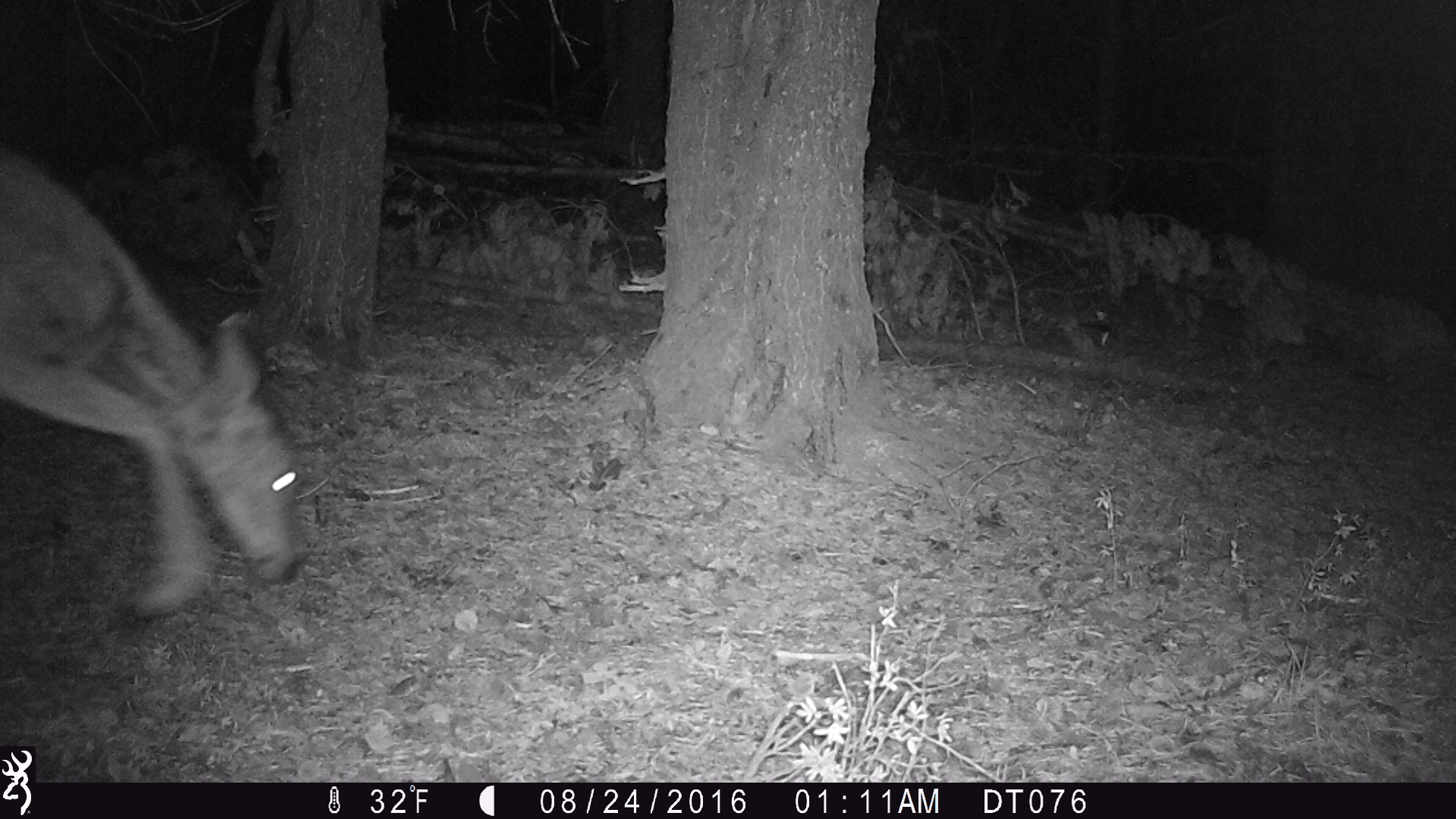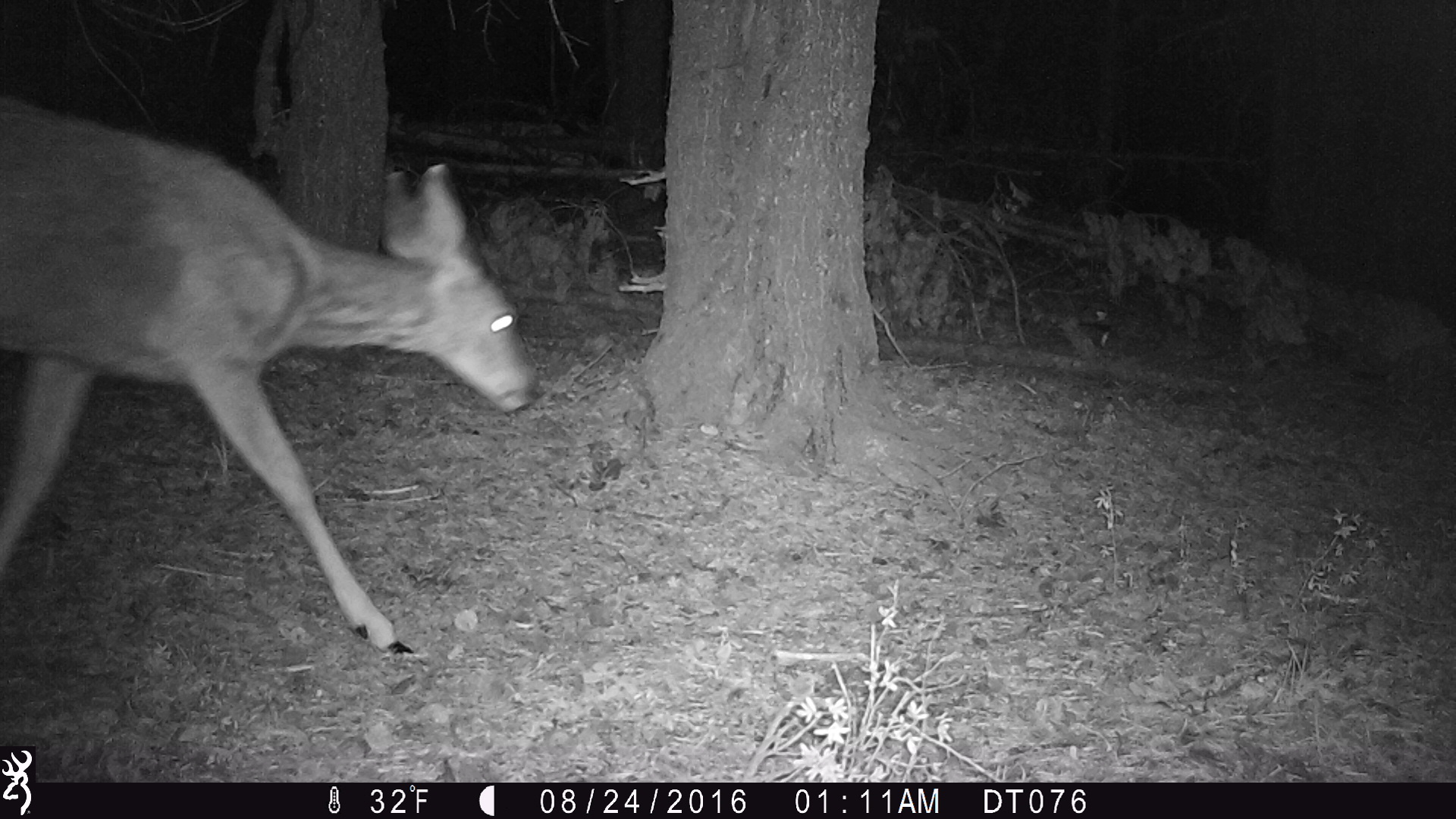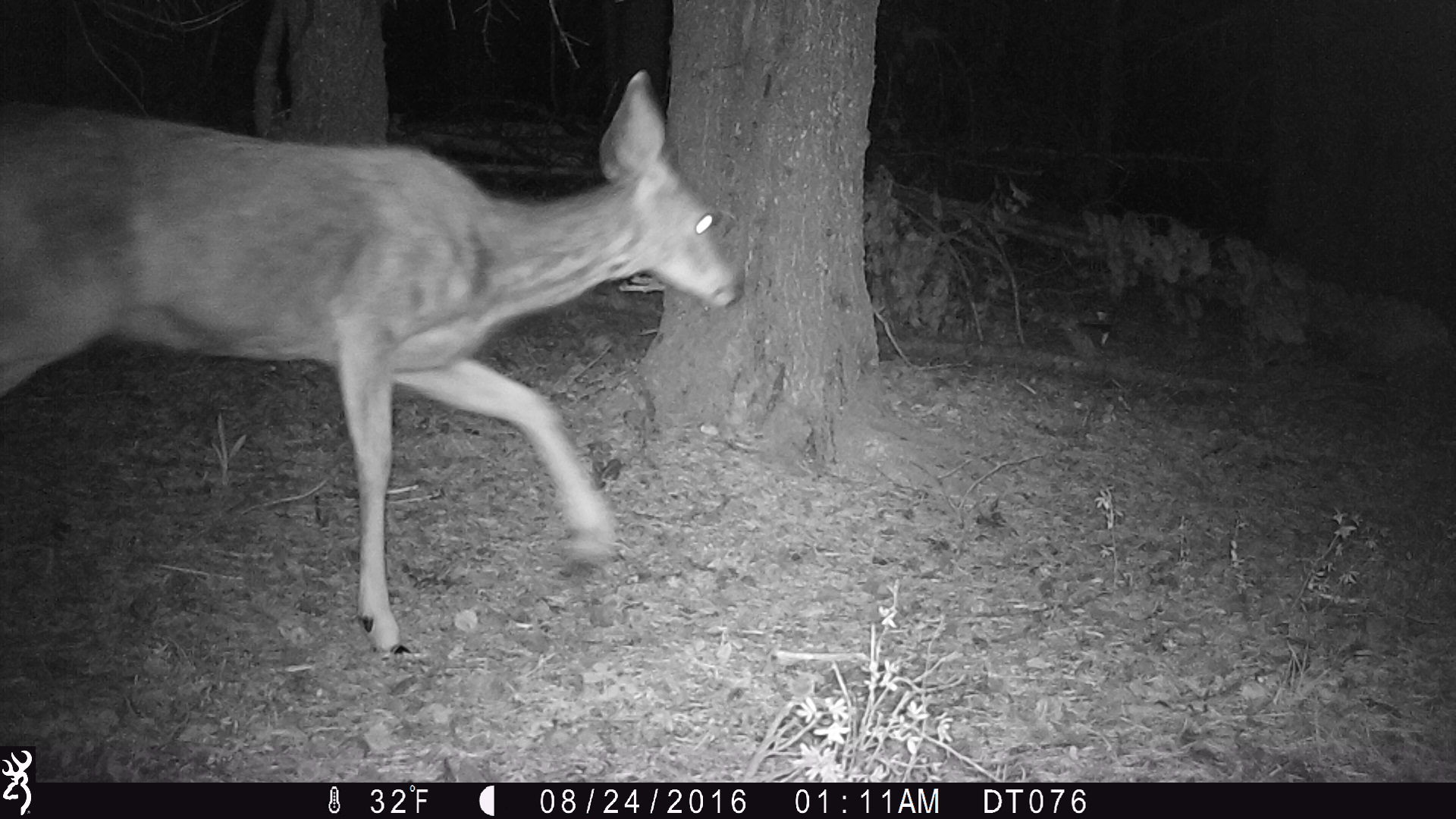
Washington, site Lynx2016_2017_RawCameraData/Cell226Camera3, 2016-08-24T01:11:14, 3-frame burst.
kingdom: Animalia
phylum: Chordata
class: Mammalia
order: Artiodactyla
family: Cervidae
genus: Odocoileus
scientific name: Odocoileus hemionus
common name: mule deer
Odocoileus hemionus (mule deer). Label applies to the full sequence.